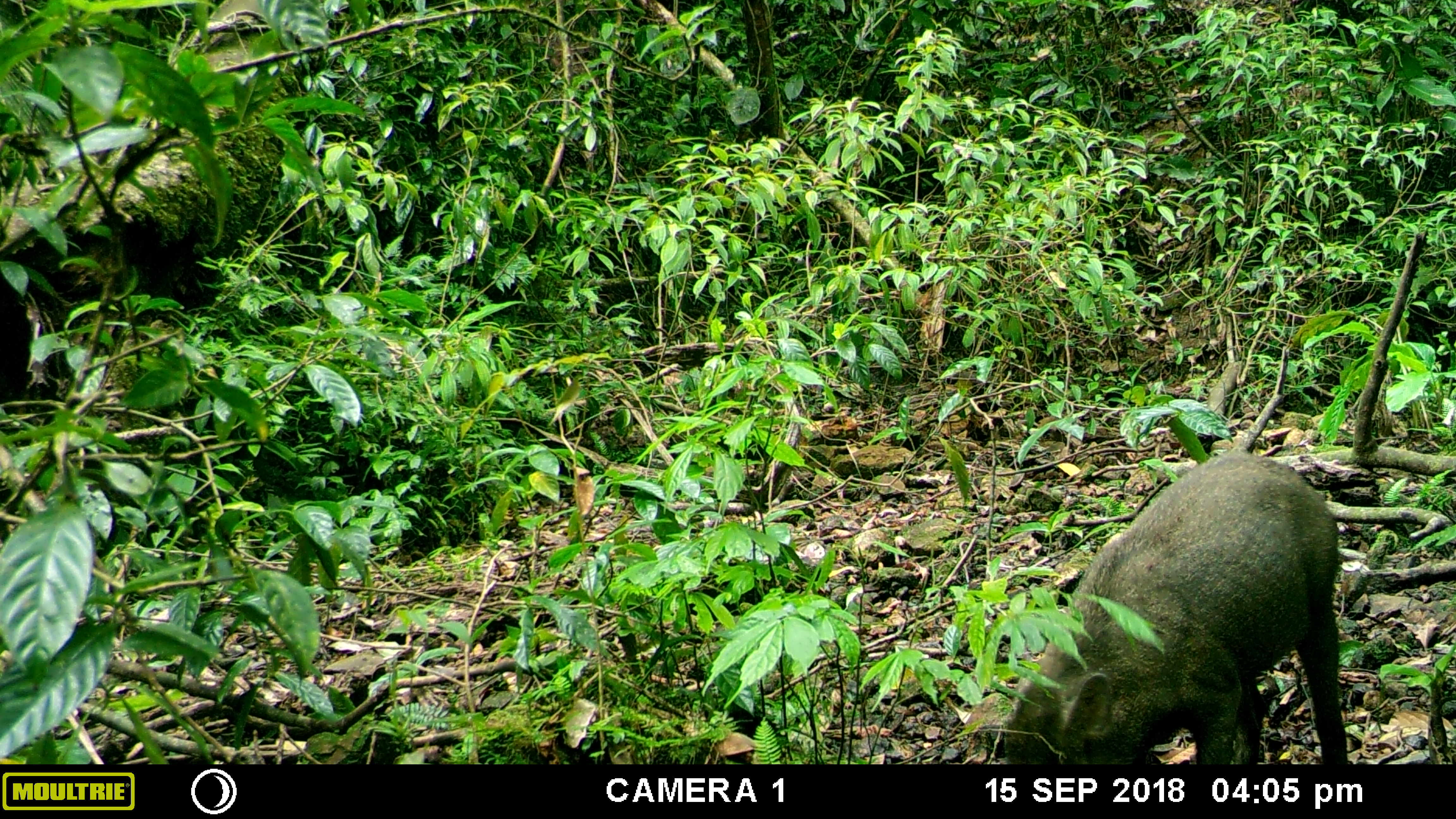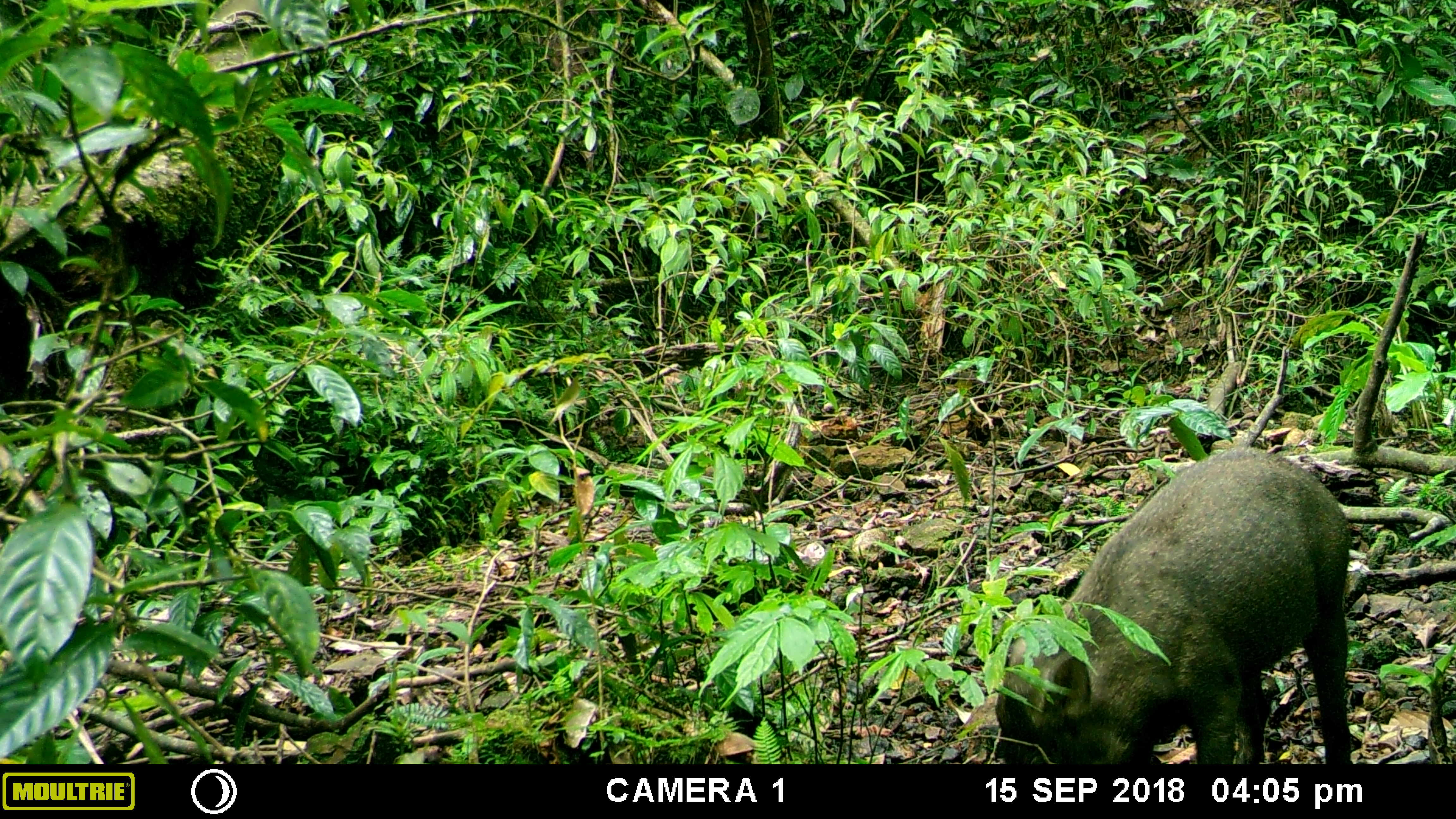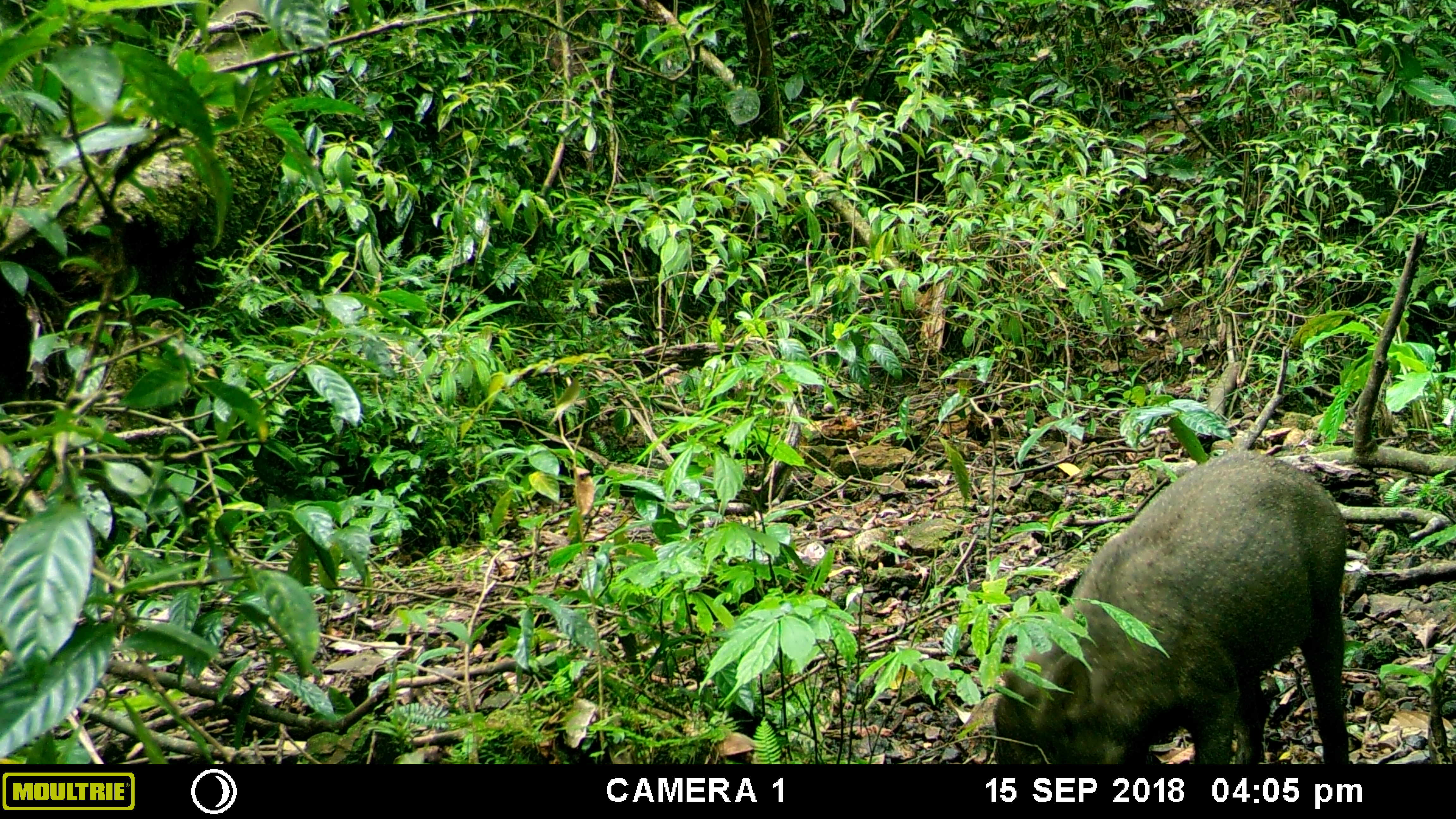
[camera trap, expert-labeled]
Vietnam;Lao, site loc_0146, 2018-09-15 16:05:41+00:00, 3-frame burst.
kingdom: Animalia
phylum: Chordata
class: Mammalia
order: Artiodactyla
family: Suidae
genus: Sus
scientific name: Sus scrofa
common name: eurasian wild pig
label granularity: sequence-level